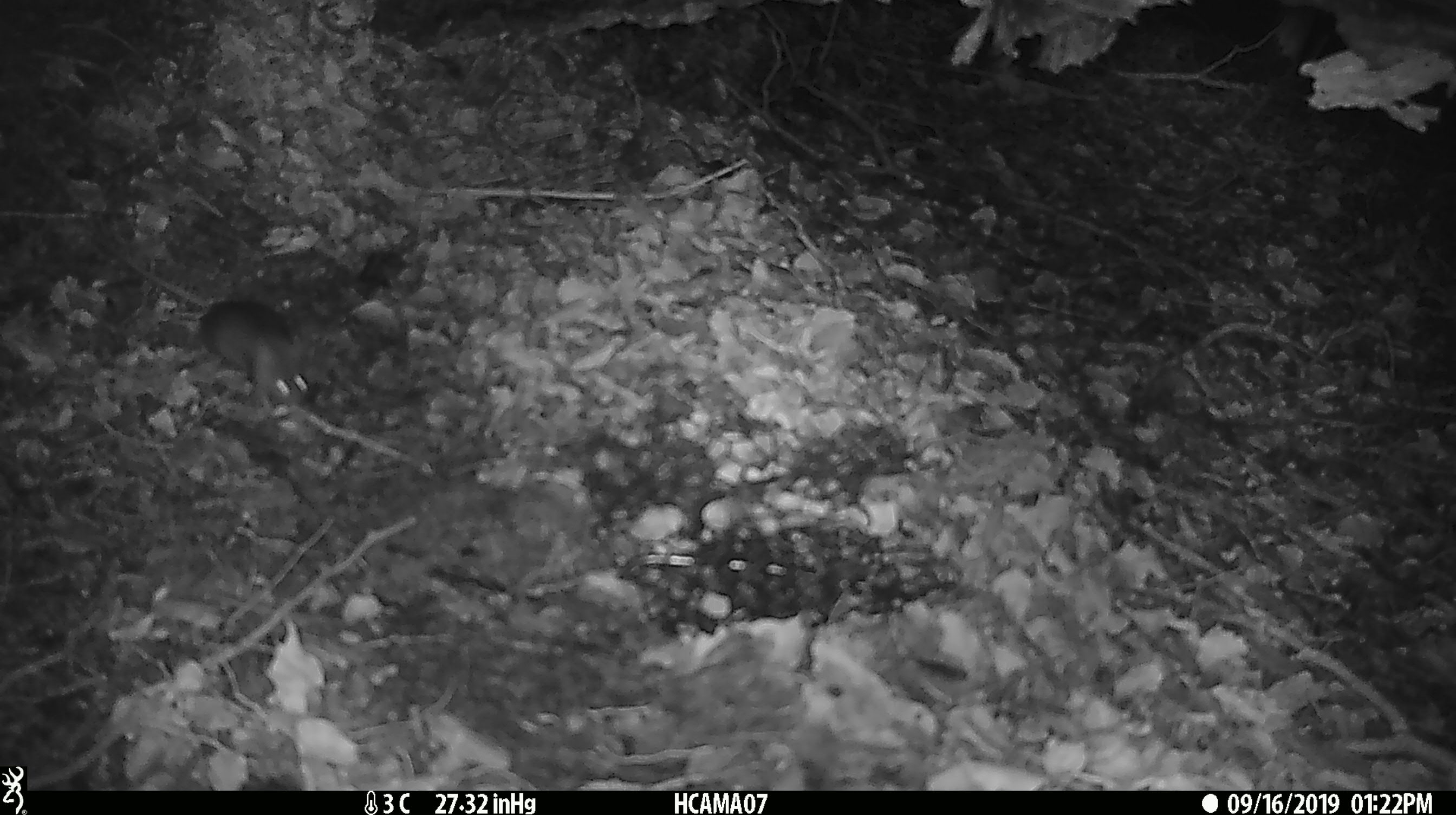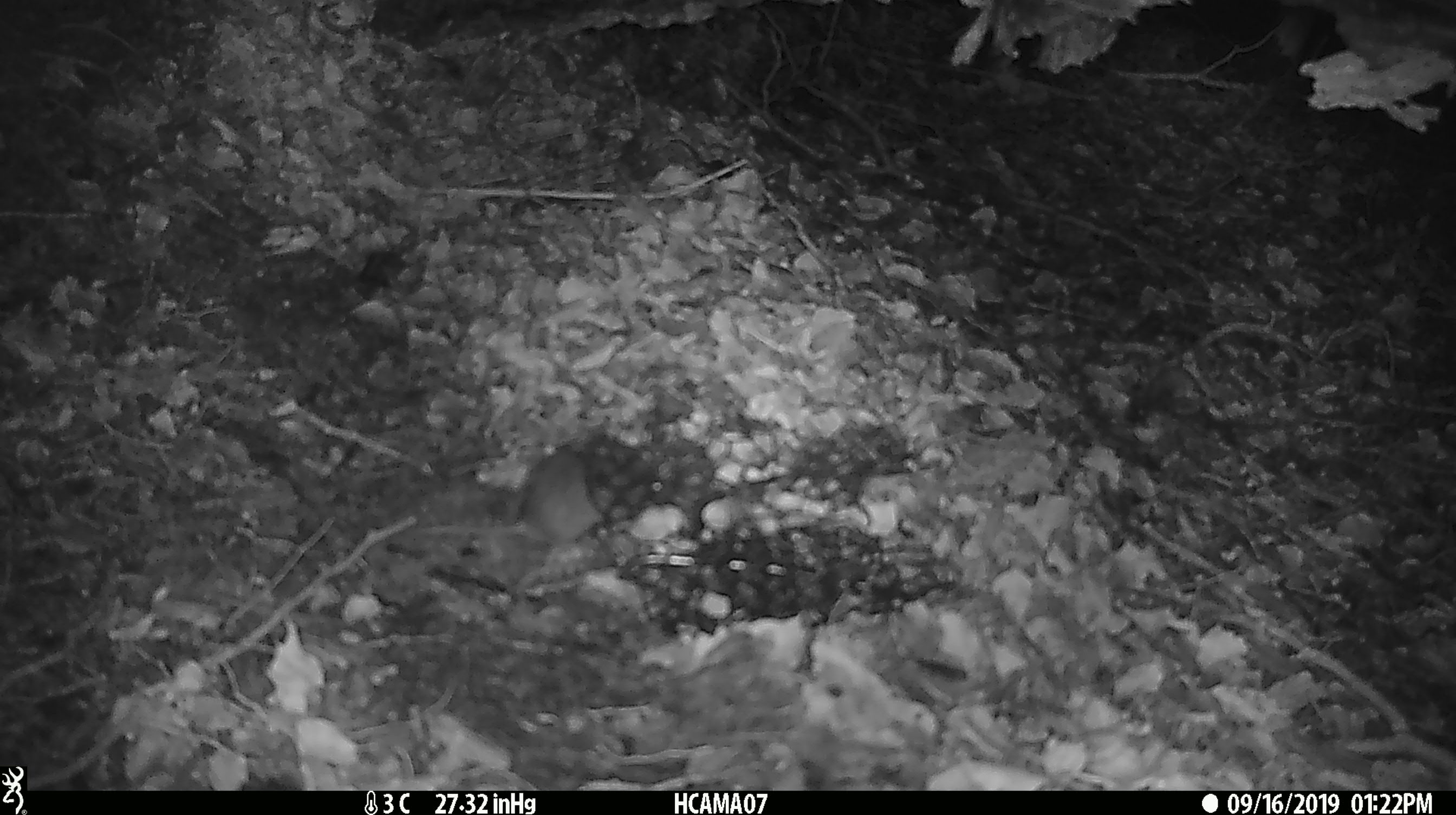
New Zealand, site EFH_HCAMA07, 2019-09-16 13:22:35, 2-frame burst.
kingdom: Animalia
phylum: Chordata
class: Mammalia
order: Rodentia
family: Muridae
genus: Mus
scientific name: Mus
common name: mouse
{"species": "mouse (Mus)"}